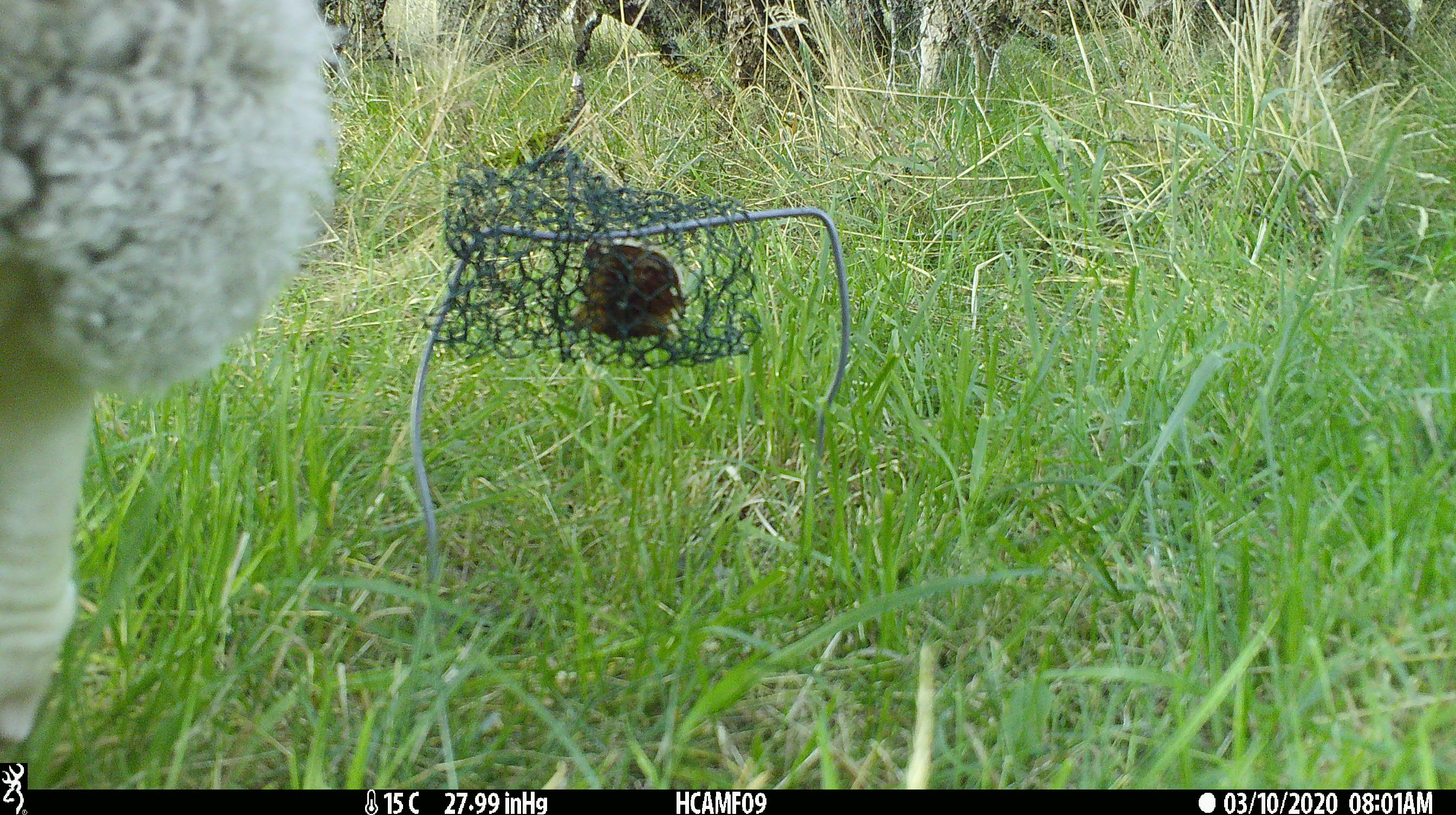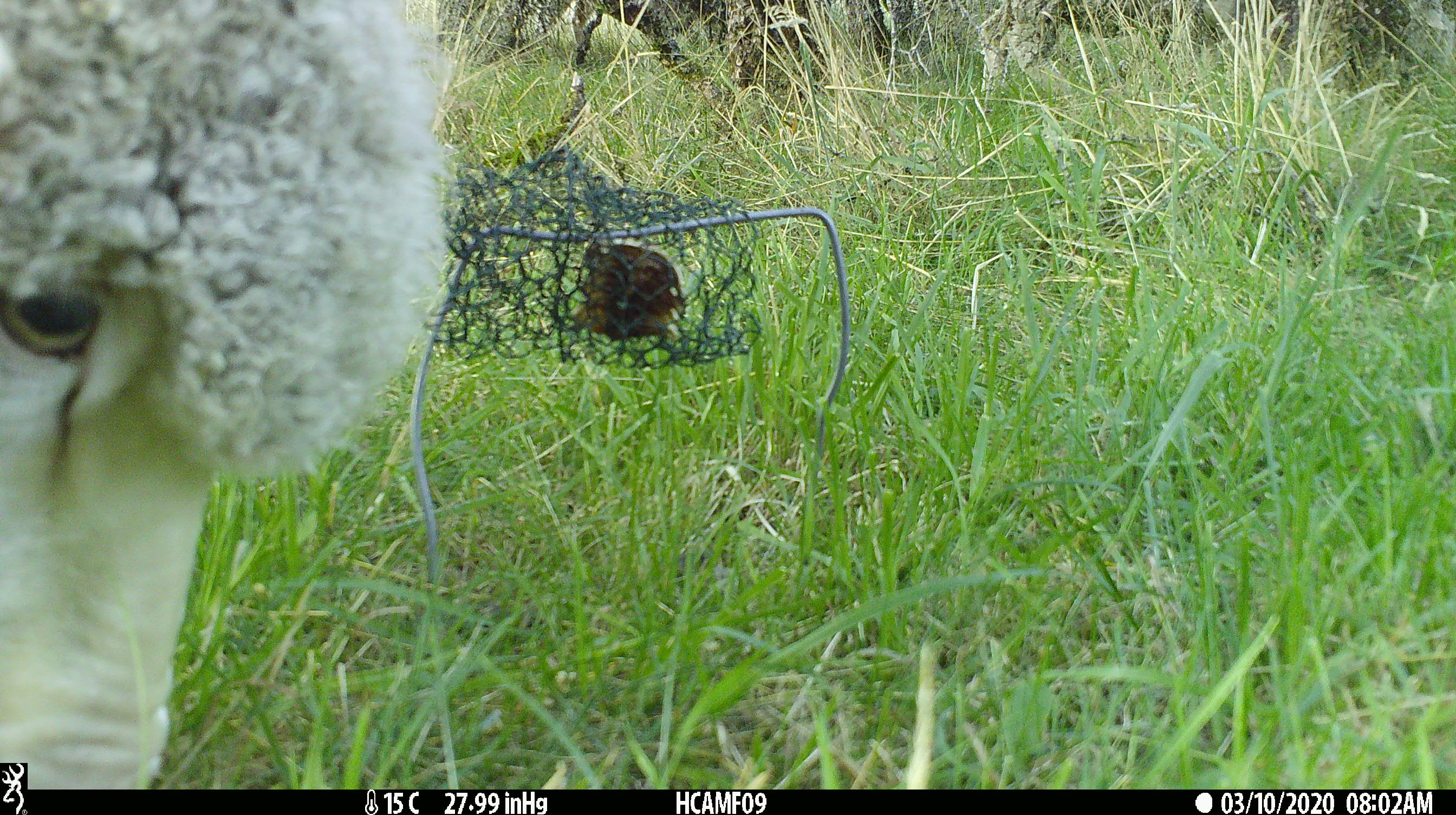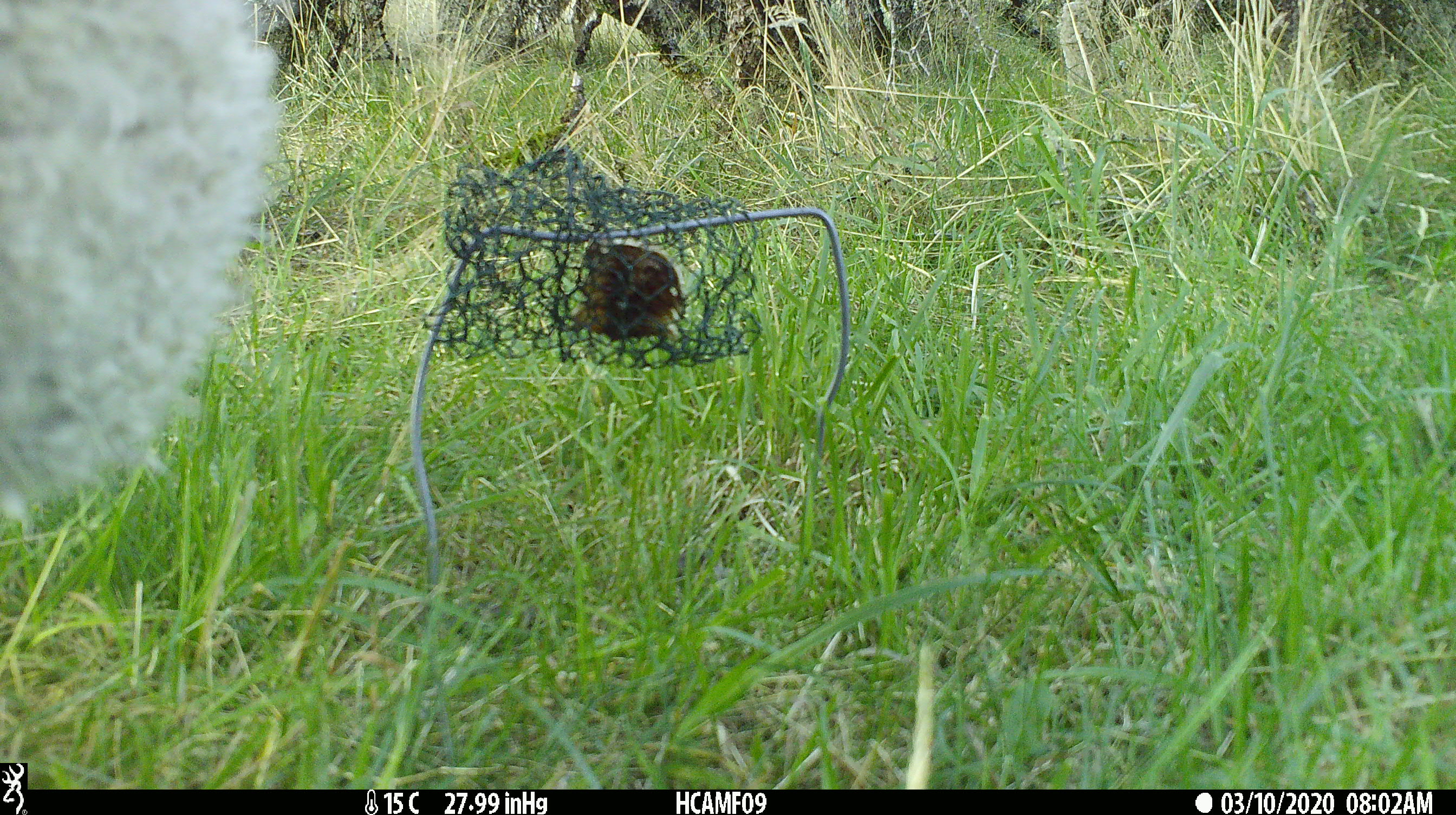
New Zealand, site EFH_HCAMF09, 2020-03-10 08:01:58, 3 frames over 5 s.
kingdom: Animalia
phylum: Chordata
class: Mammalia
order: Artiodactyla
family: Bovidae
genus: Ovis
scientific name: Ovis aries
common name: domestic sheep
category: sheep